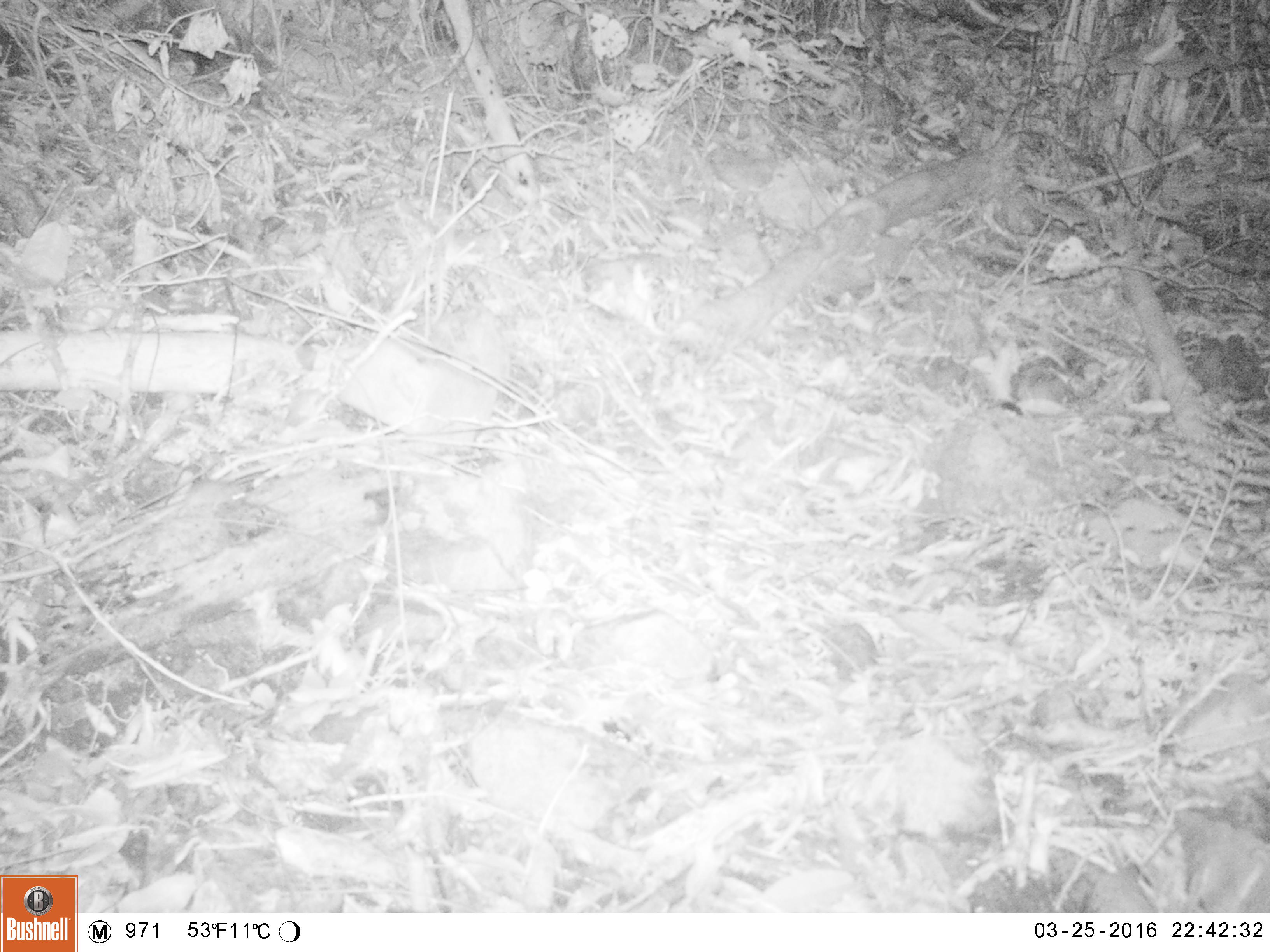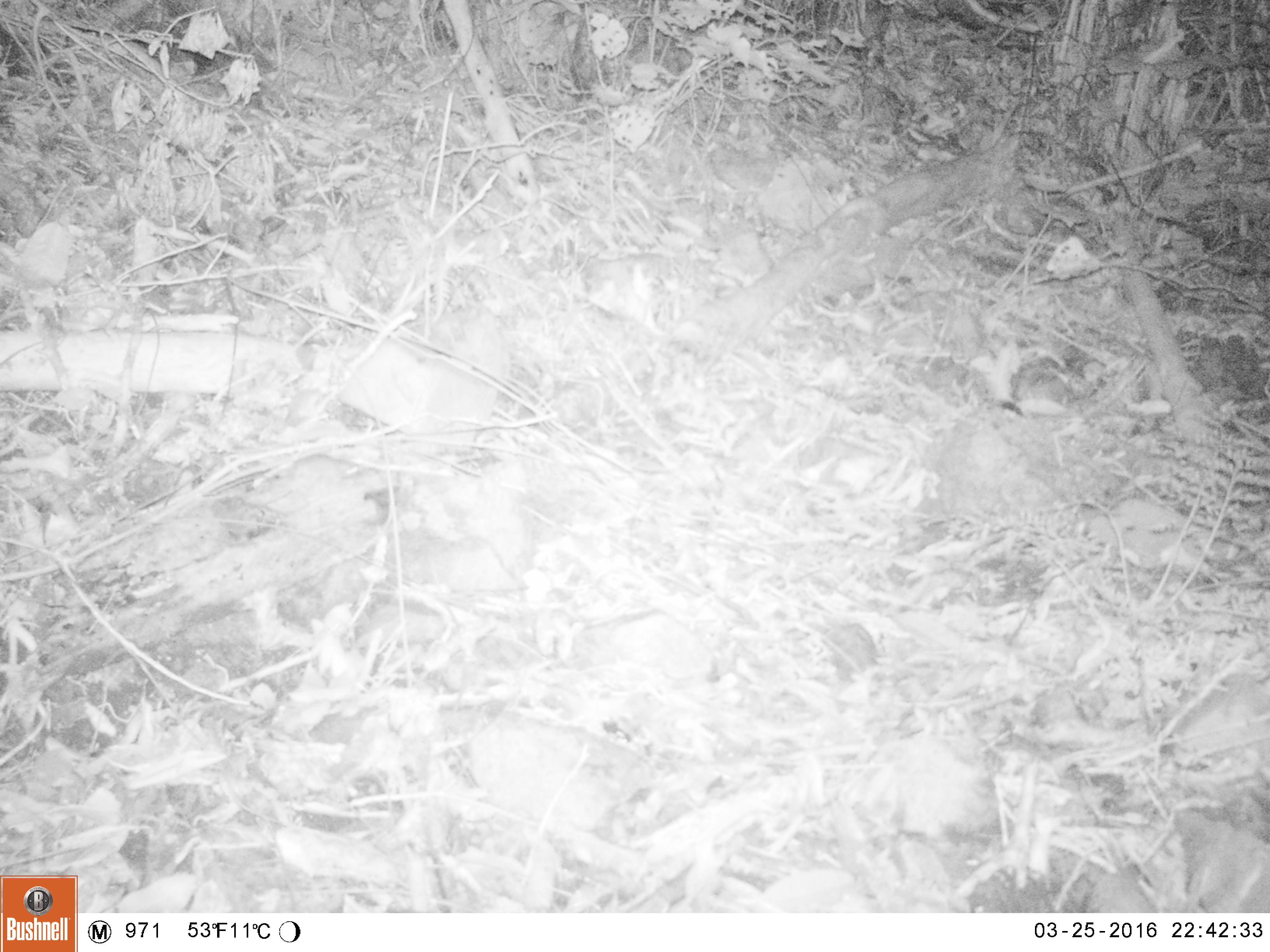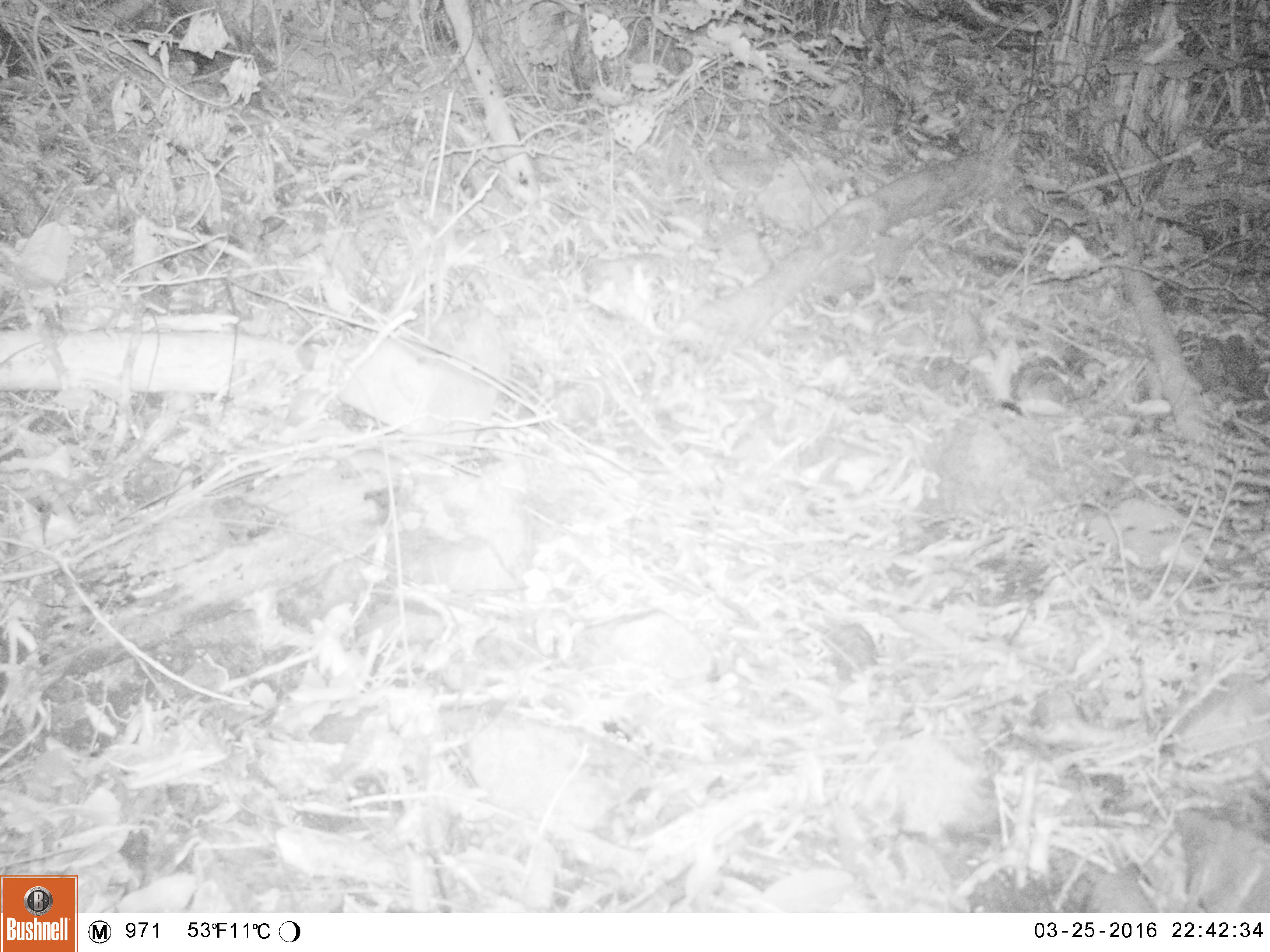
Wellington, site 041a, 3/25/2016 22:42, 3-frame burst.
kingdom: Animalia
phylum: Chordata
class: Mammalia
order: Rodentia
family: Muridae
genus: Mus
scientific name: Mus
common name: mouse